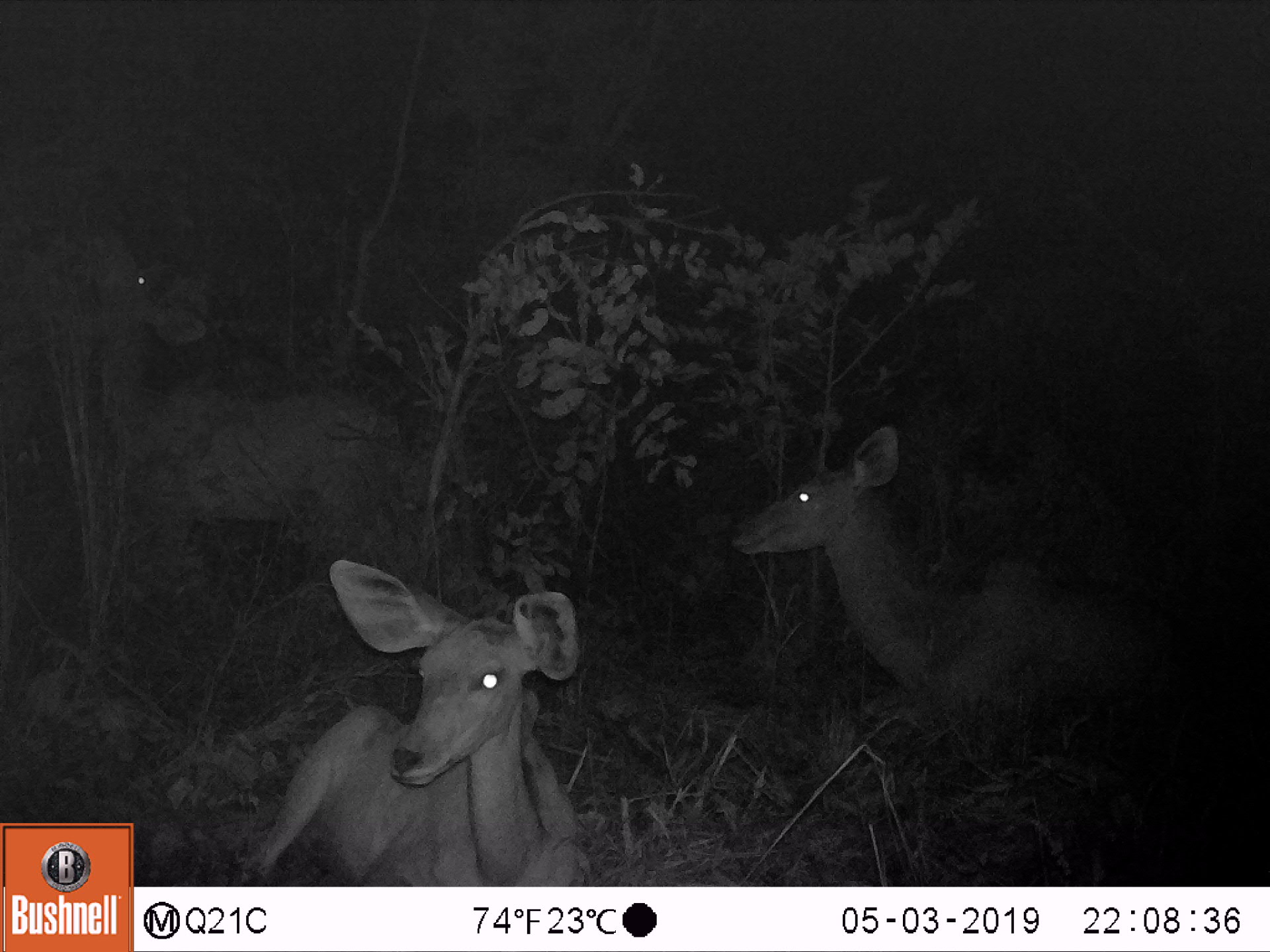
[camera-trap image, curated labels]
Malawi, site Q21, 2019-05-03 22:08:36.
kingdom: Animalia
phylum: Chordata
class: Mammalia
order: Artiodactyla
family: Bovidae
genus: Tragelaphus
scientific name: Tragelaphus strepsiceros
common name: greater kudu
Greater kudu (Tragelaphus strepsiceros), count 3.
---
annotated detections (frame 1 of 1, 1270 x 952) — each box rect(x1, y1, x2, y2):
greater kudu: rect(720, 416, 1197, 719); rect(67, 214, 440, 578); rect(229, 553, 604, 884)